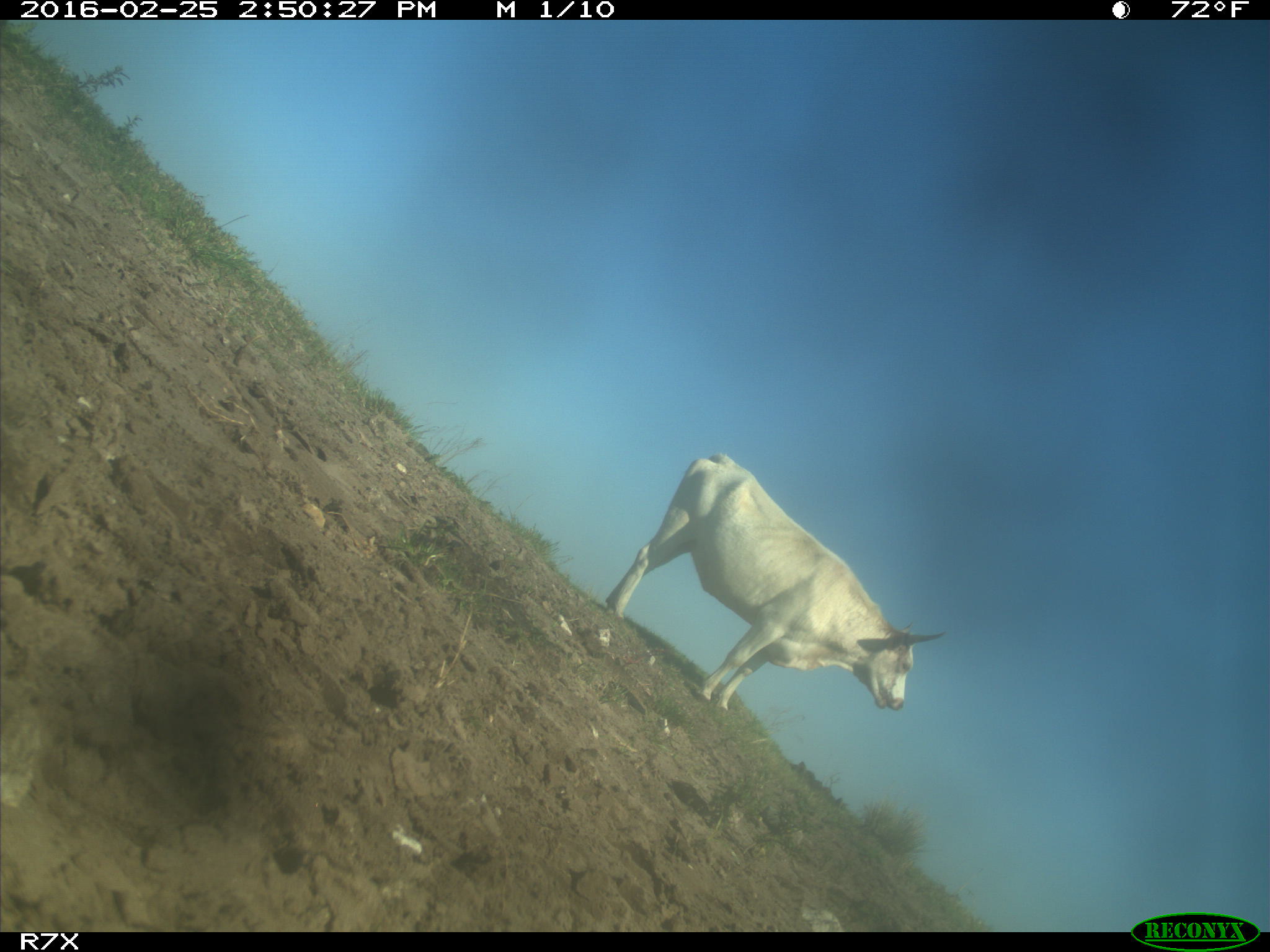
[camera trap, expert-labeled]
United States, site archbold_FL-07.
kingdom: Animalia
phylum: Chordata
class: Mammalia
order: Artiodactyla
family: Bovidae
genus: Bos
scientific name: Bos taurus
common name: domestic cow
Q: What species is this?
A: Bos taurus (domestic cow).